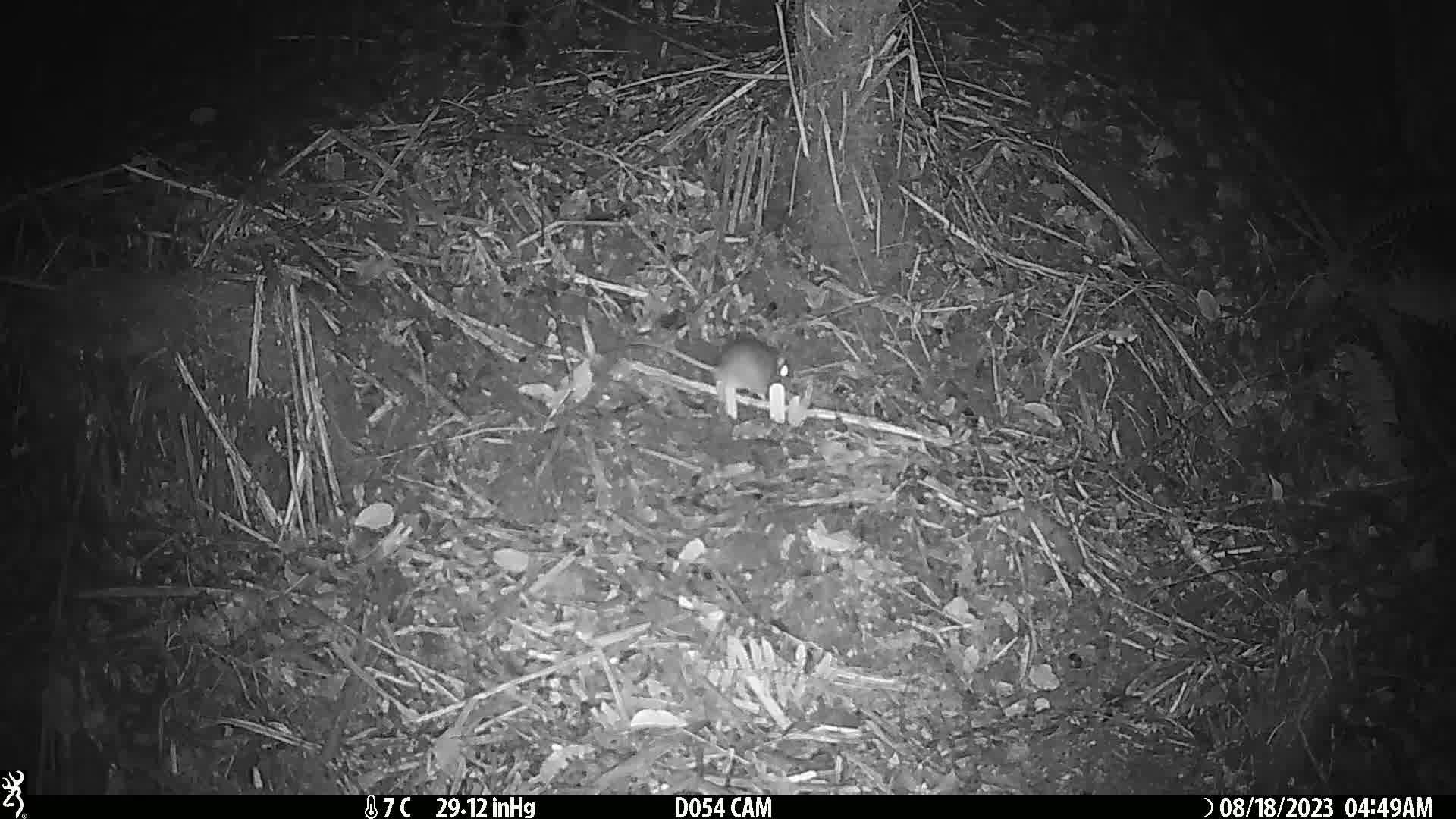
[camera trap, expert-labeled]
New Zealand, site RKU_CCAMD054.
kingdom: Animalia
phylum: Chordata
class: Mammalia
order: Rodentia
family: Muridae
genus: Rattus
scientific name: Rattus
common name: rat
Rat (Rattus).